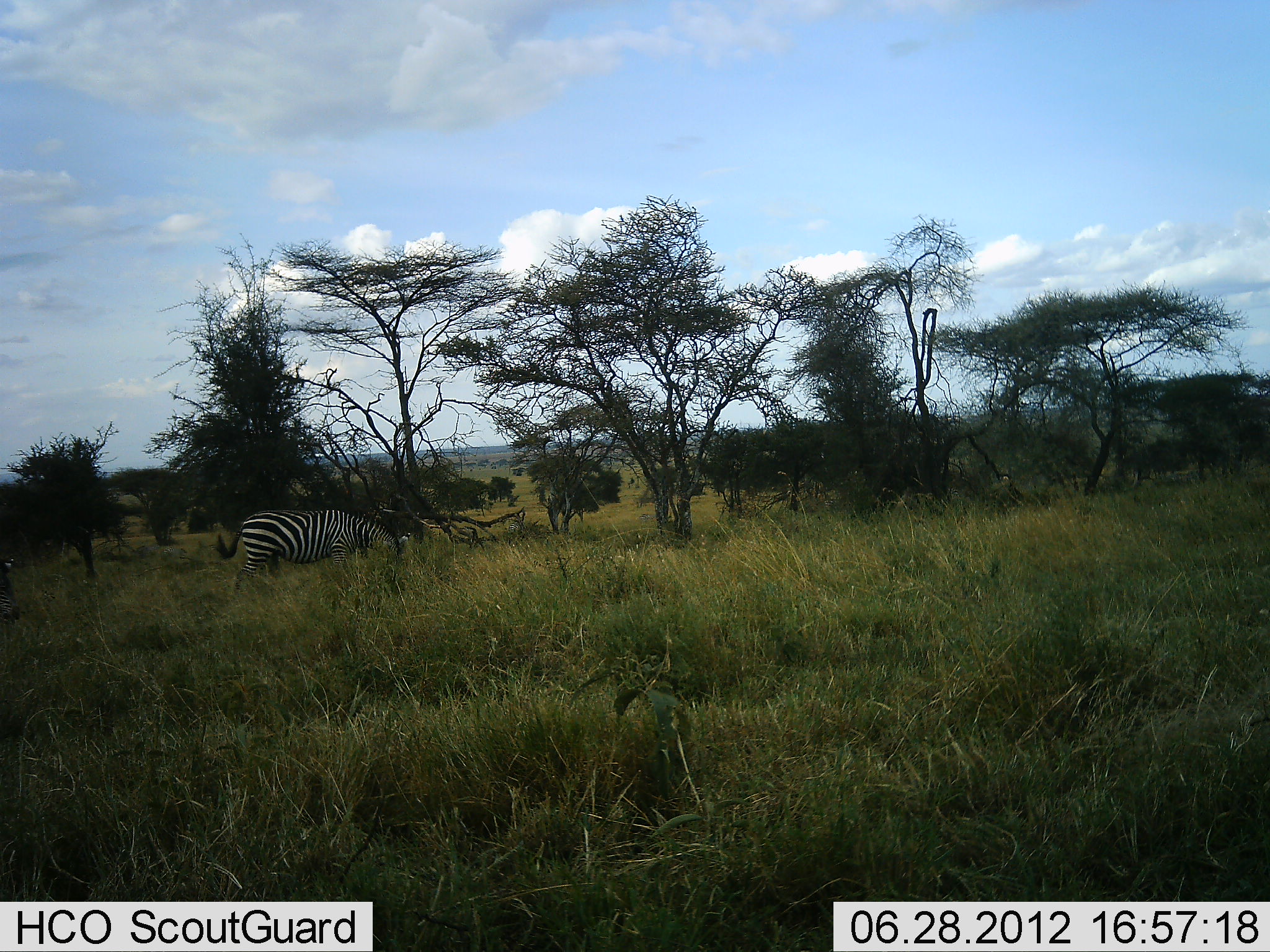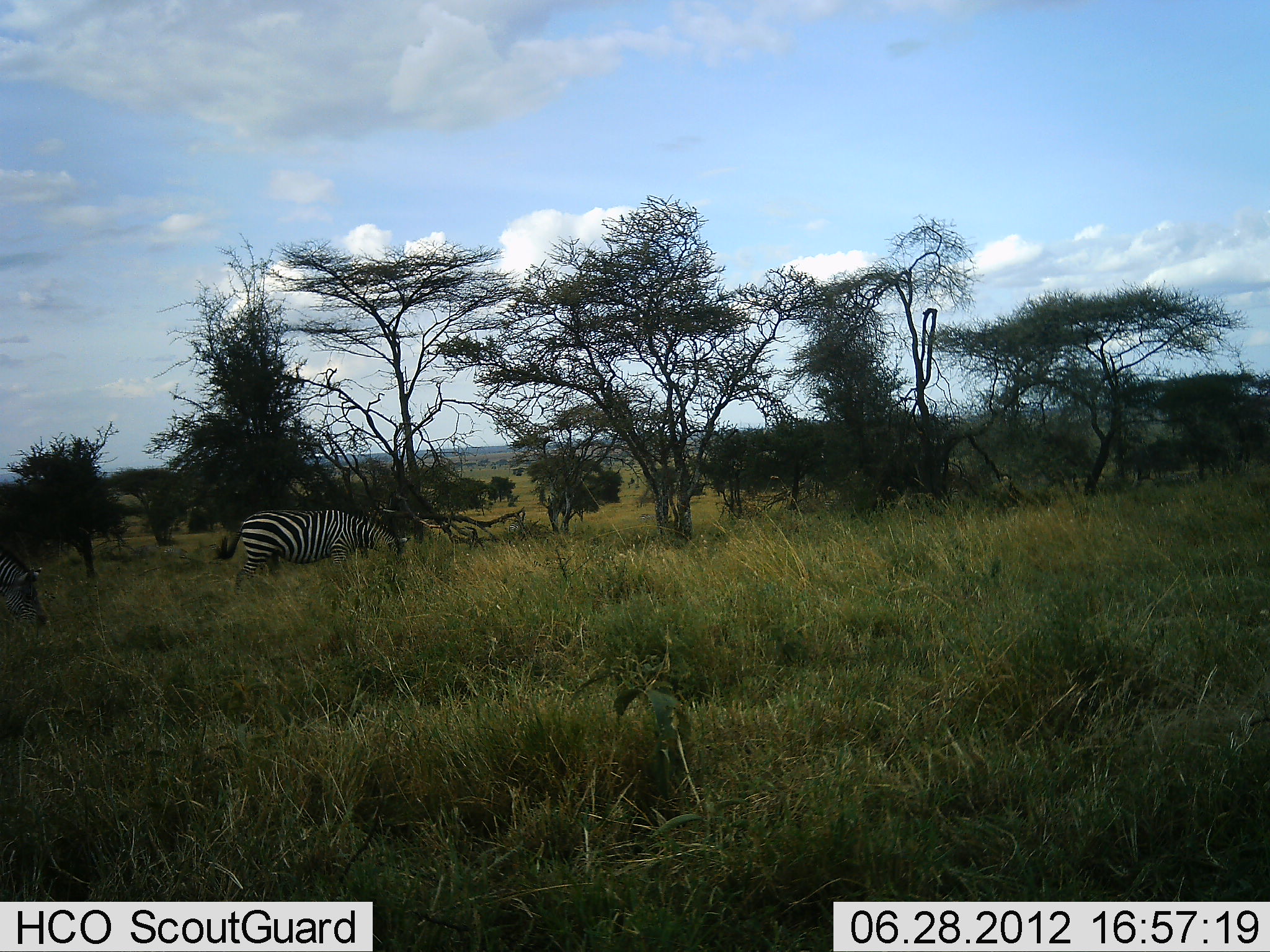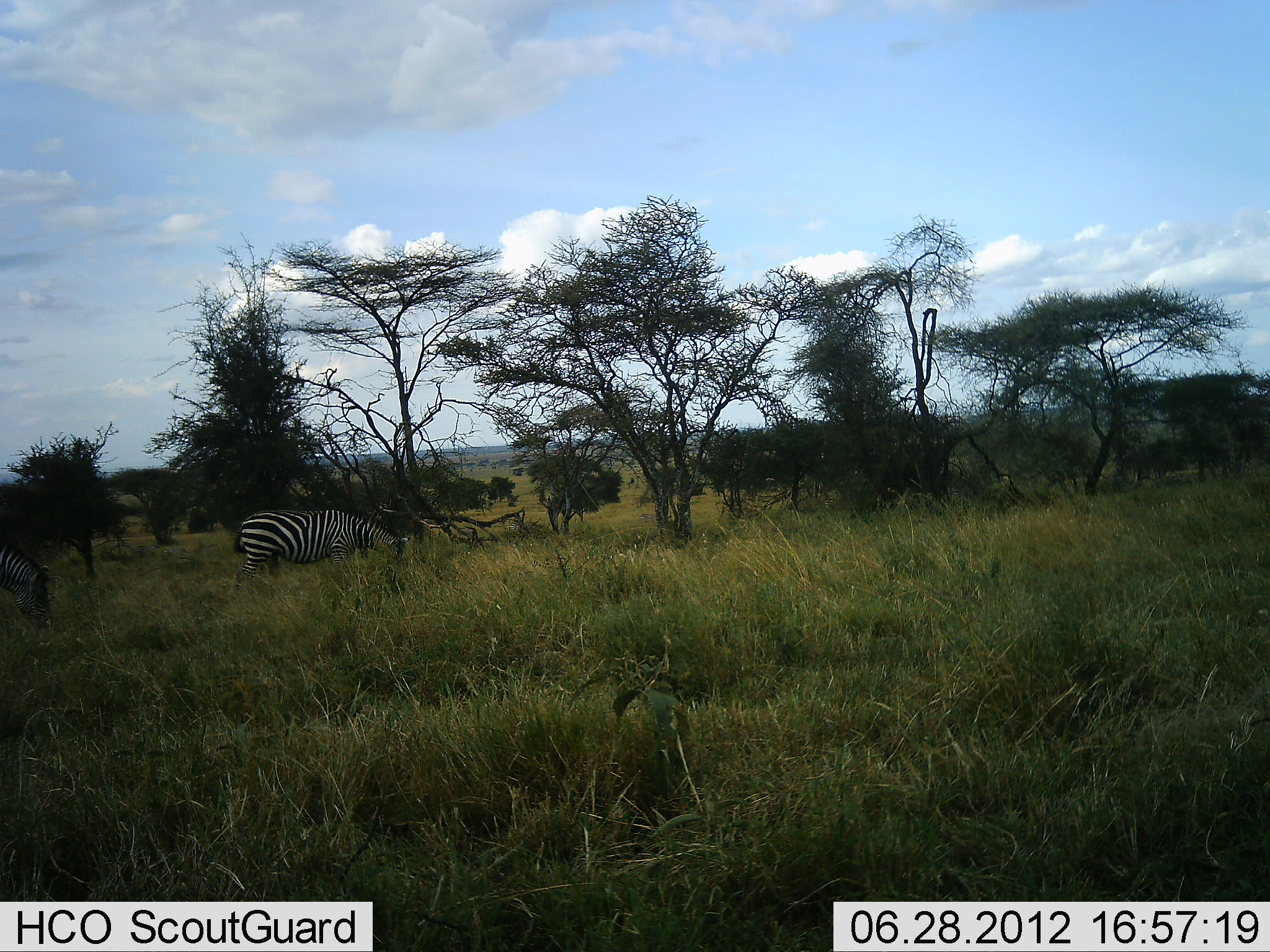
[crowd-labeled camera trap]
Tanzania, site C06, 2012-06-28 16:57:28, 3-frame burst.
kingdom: Animalia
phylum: Chordata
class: Mammalia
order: Perissodactyla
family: Equidae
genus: Equus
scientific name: Equus quagga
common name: plains zebra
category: zebra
Zebra (plains zebra) (Equus quagga), count 2. Behavior (volunteer vote fractions): standing 30%, resting 0%, moving 10%, interacting 0%. Young present (vote fraction): 0%. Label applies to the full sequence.